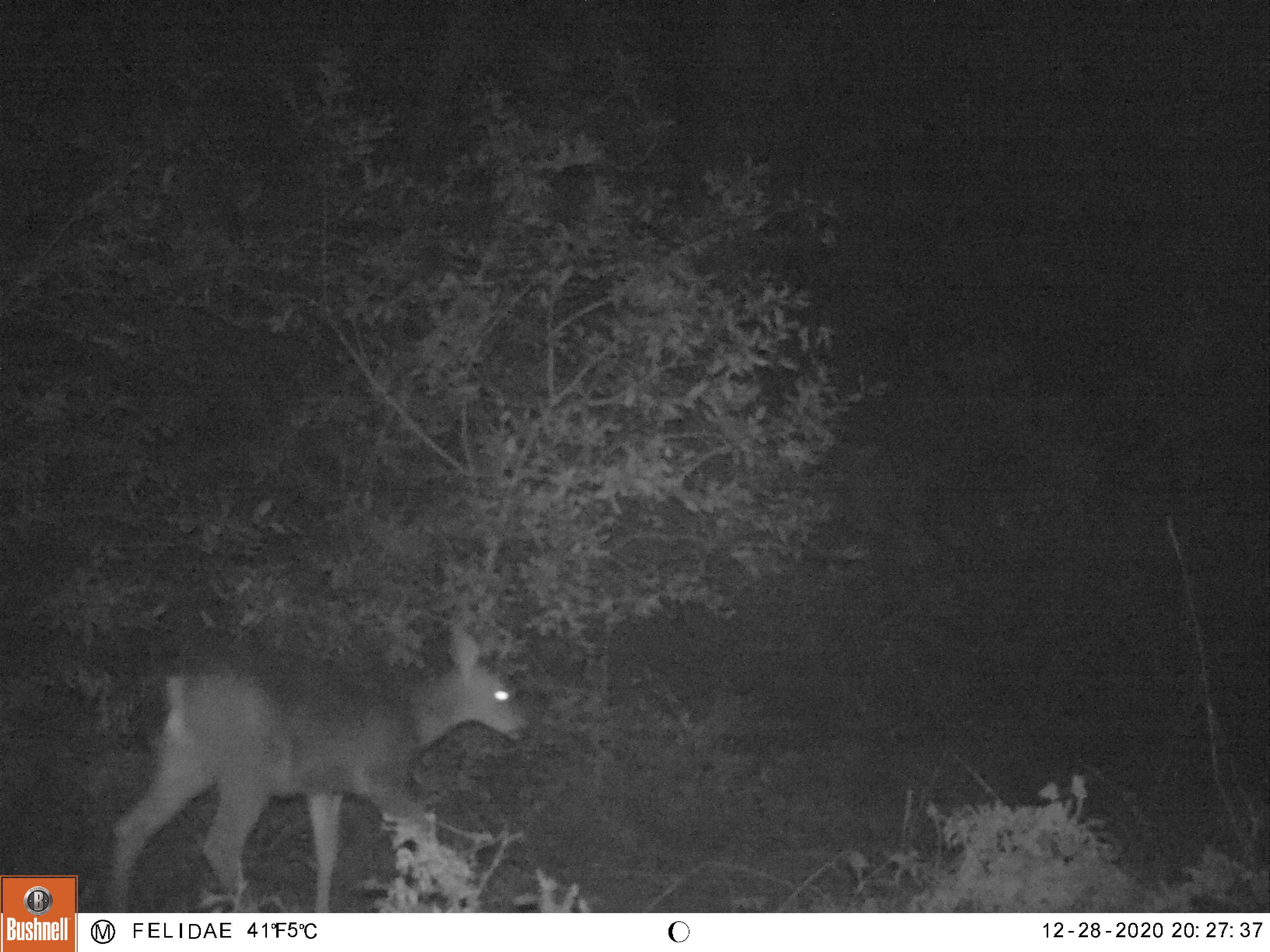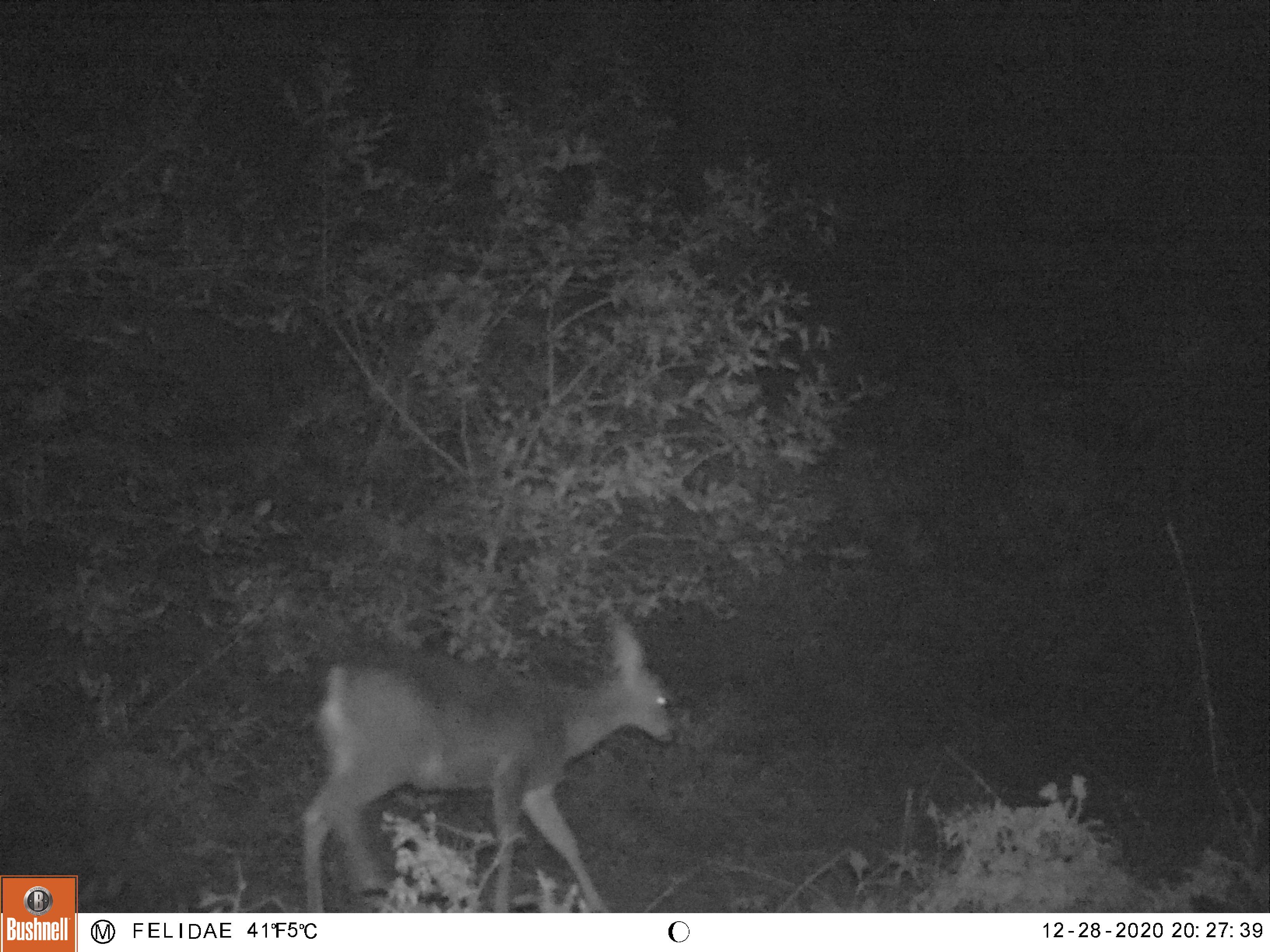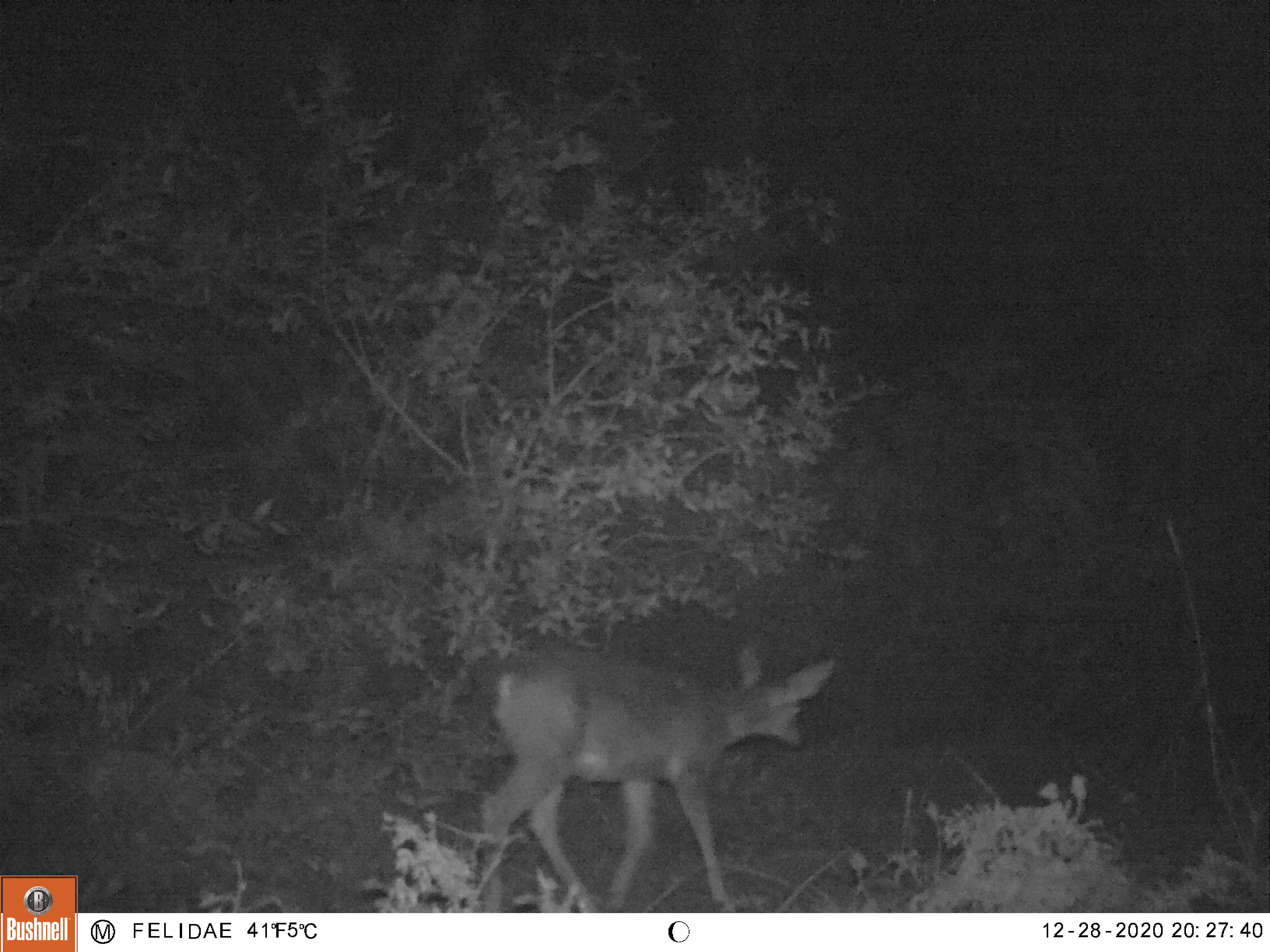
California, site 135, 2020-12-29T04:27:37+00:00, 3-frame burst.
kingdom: Animalia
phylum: Chordata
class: Mammalia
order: Artiodactyla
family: Cervidae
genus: Odocoileus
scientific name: Odocoileus hemionus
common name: mule deer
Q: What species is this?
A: Mule deer (Odocoileus hemionus).